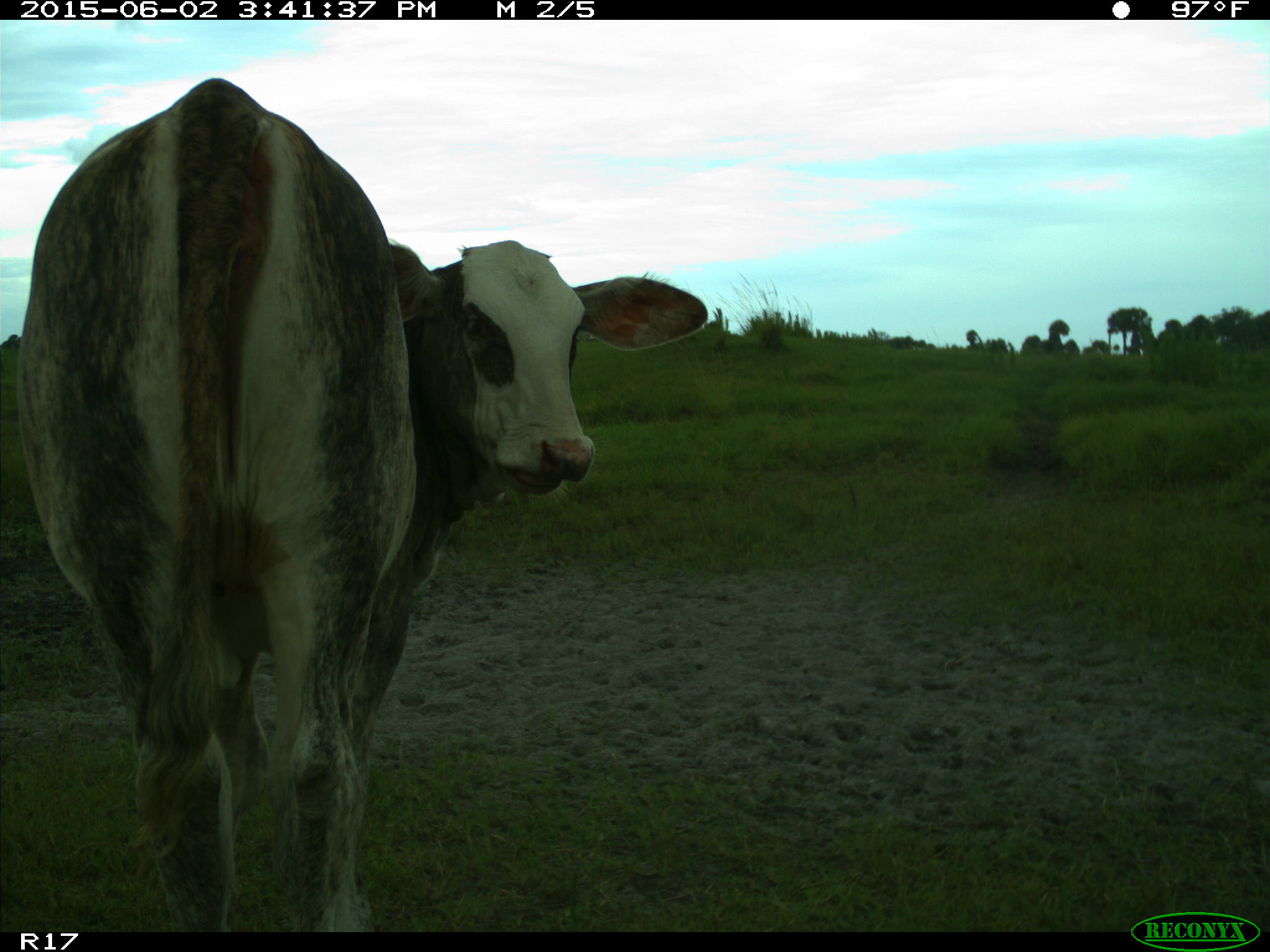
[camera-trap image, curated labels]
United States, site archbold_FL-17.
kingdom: Animalia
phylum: Chordata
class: Mammalia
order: Artiodactyla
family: Bovidae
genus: Bos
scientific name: Bos taurus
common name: domestic cow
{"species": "Bos taurus (domestic cow)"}